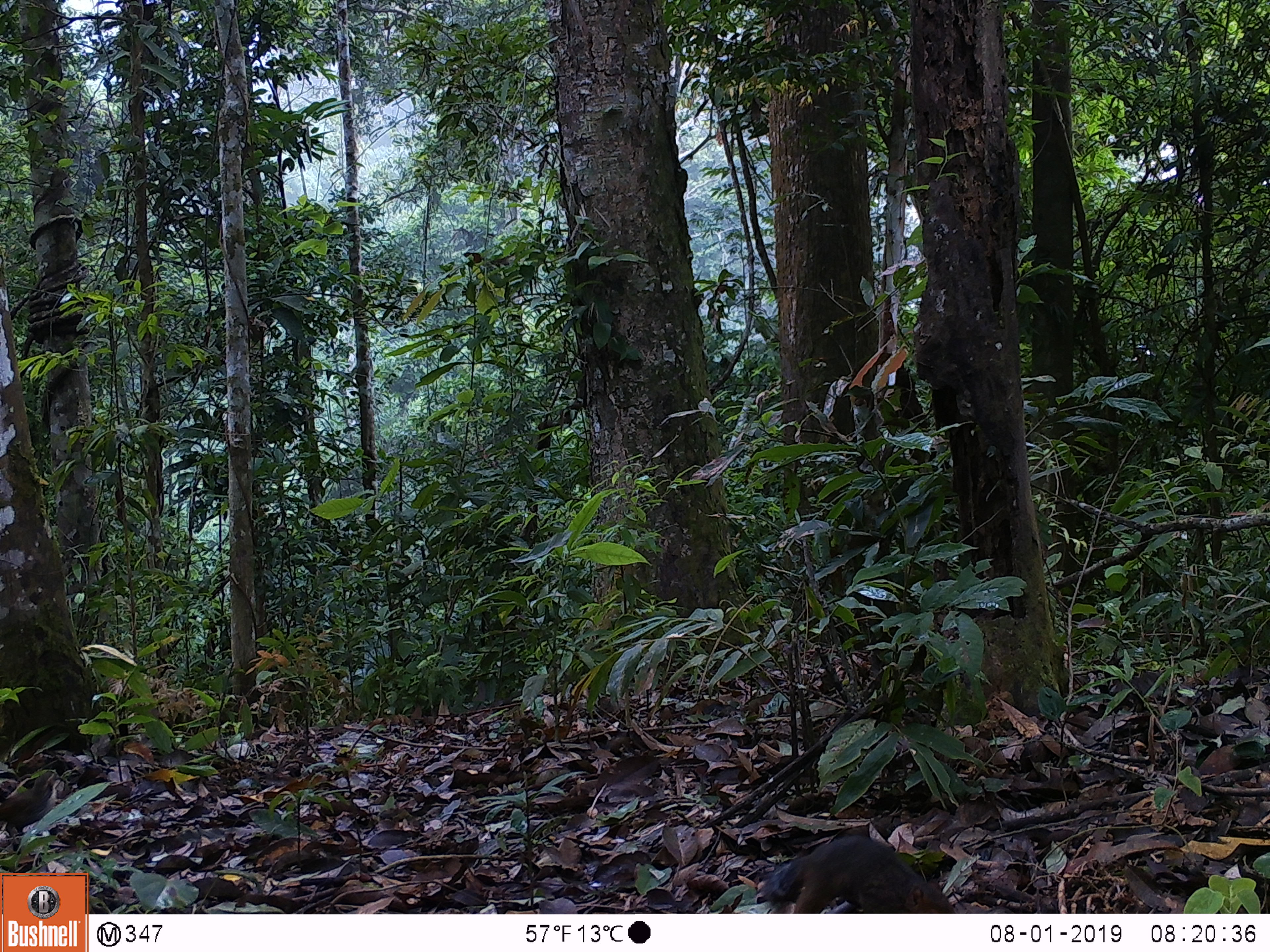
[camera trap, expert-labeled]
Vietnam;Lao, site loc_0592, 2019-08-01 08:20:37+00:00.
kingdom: Animalia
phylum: Chordata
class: Mammalia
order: Rodentia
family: Sciuridae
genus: Dremomys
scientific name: Dremomys rufigenis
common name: red-cheeked squirrel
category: red cheeked squirrel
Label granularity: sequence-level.